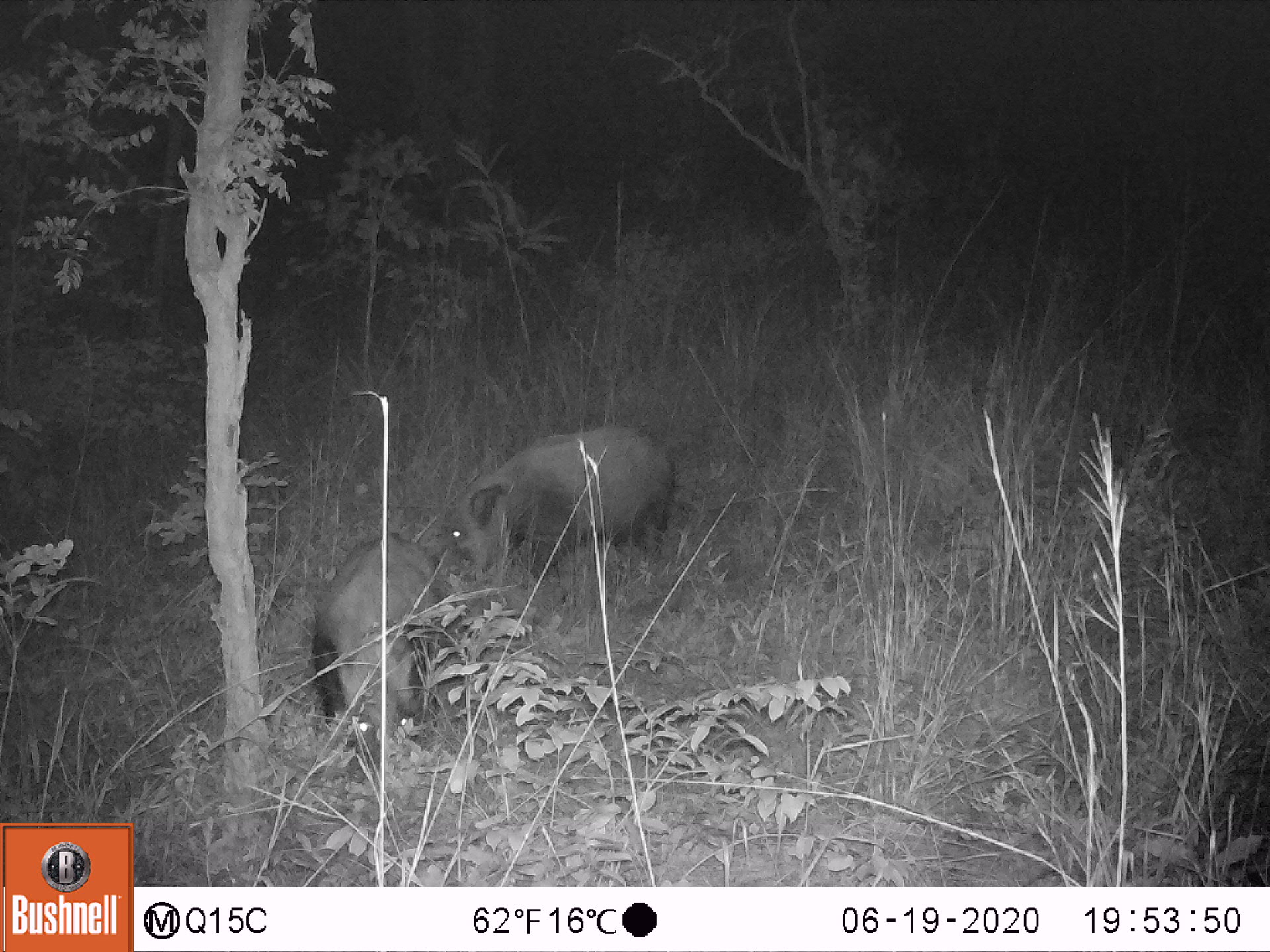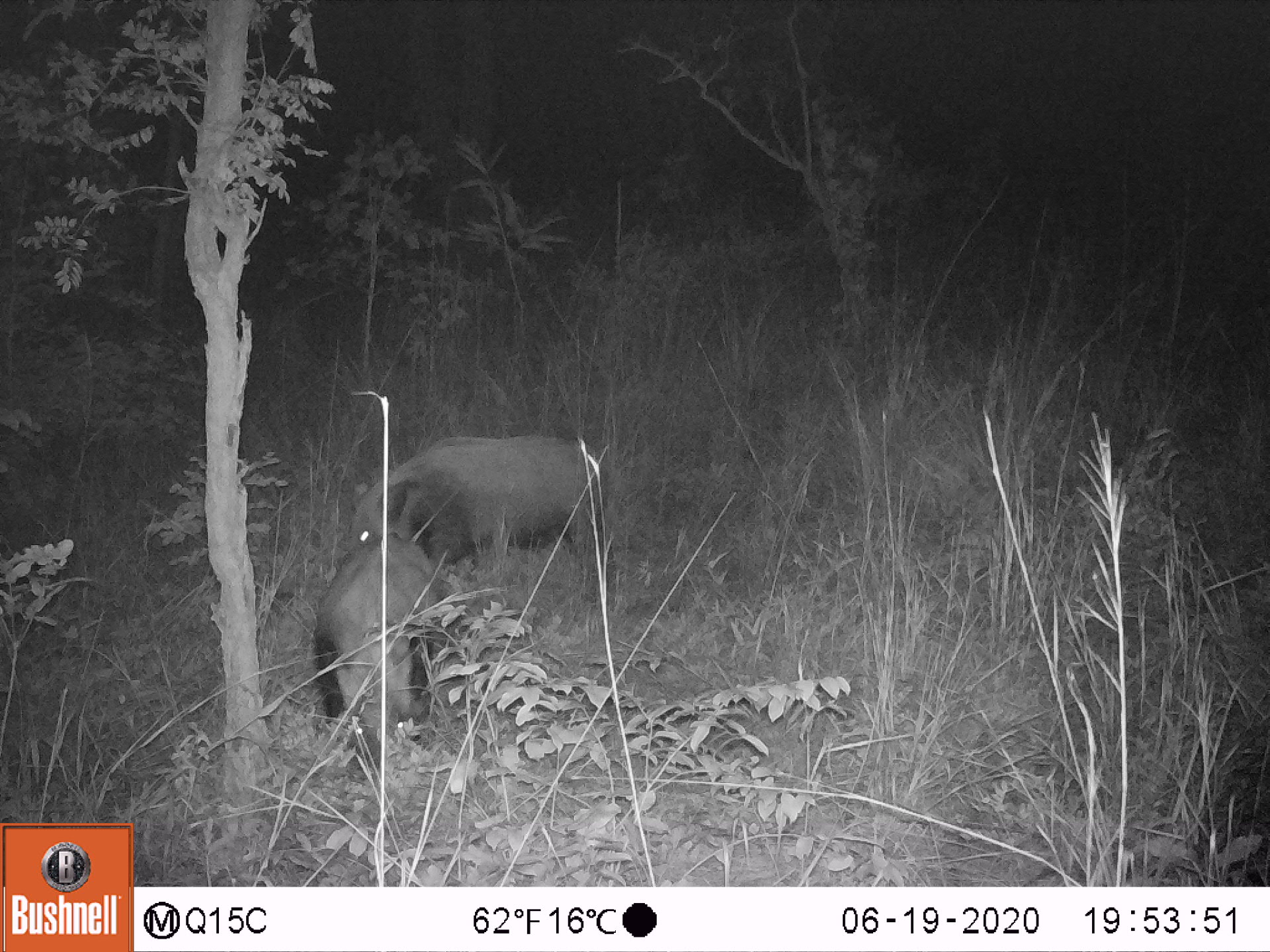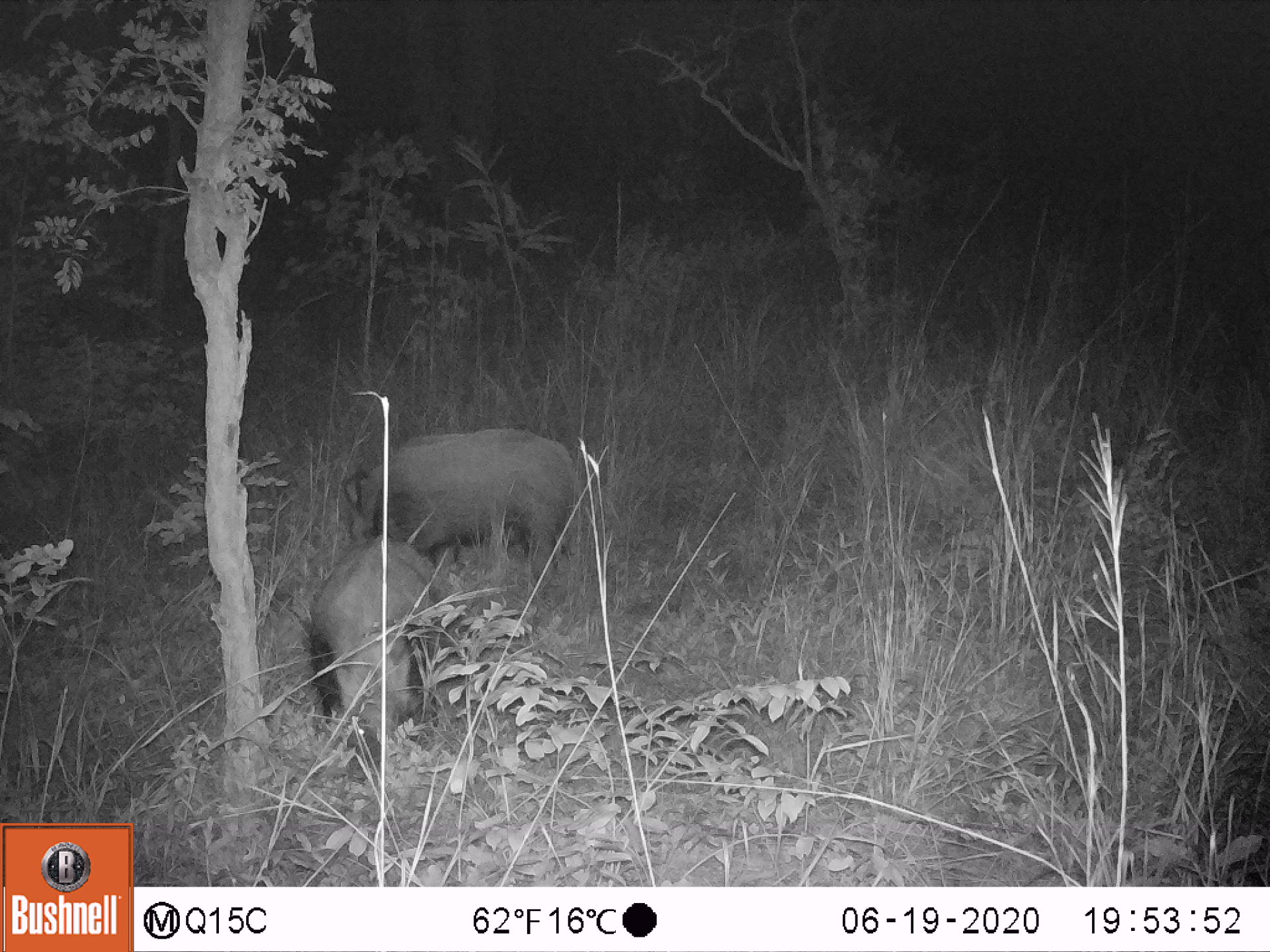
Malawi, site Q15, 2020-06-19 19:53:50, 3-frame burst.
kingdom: Animalia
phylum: Chordata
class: Mammalia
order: Artiodactyla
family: Suidae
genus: Potamochoerus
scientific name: Potamochoerus larvatus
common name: bushpig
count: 2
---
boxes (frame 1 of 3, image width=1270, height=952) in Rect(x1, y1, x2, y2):
bushpig: Rect(435, 418, 680, 583); Rect(306, 537, 443, 765)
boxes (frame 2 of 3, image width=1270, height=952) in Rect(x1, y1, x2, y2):
bushpig: Rect(349, 429, 609, 554); Rect(313, 537, 440, 759)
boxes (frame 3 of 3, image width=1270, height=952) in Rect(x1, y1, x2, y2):
bushpig: Rect(344, 421, 580, 549); Rect(306, 541, 441, 759)